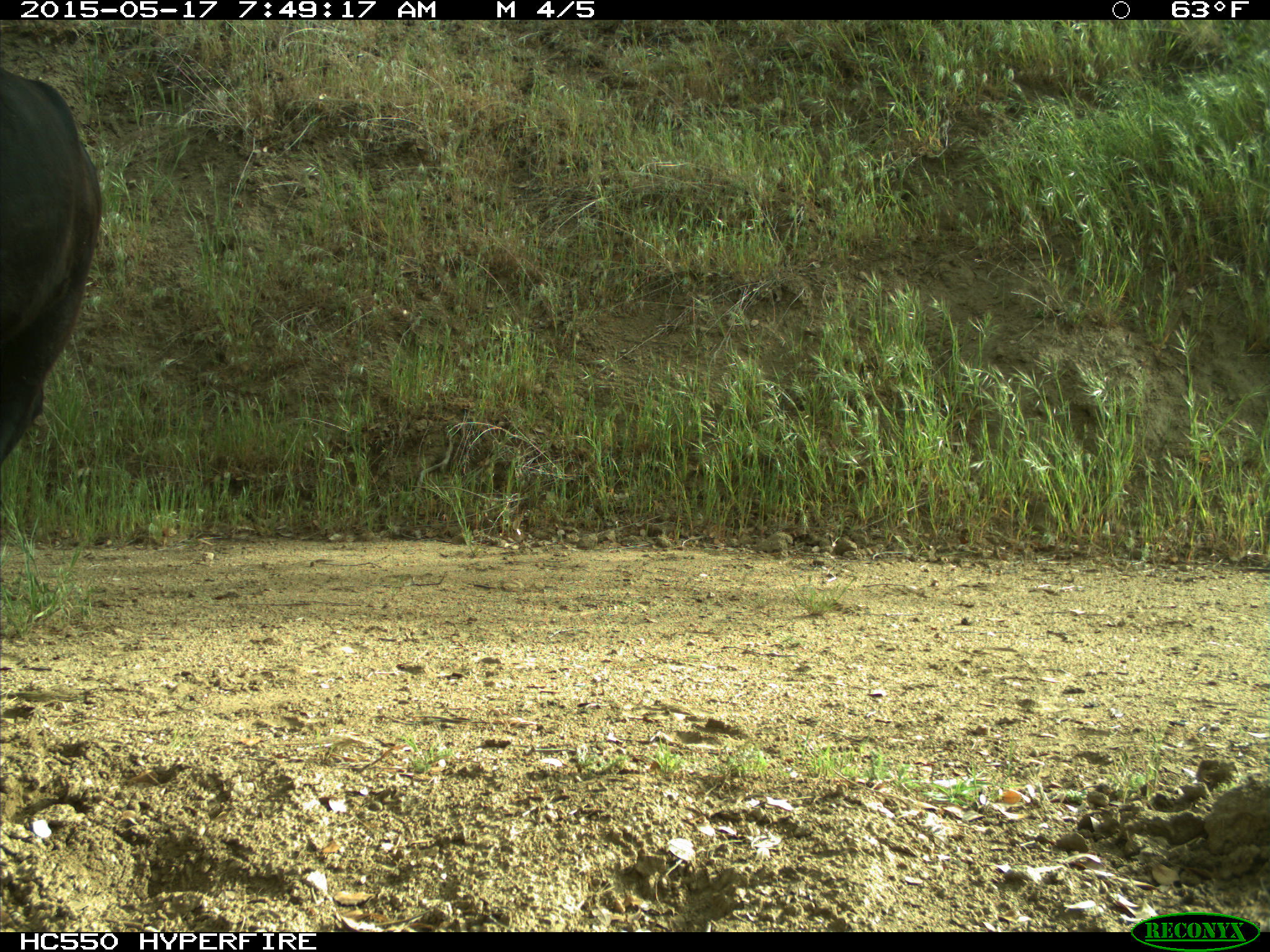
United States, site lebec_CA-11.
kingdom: Animalia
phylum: Chordata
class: Mammalia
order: Artiodactyla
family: Bovidae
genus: Bos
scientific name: Bos taurus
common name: domestic cow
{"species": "Bos taurus (domestic cow)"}